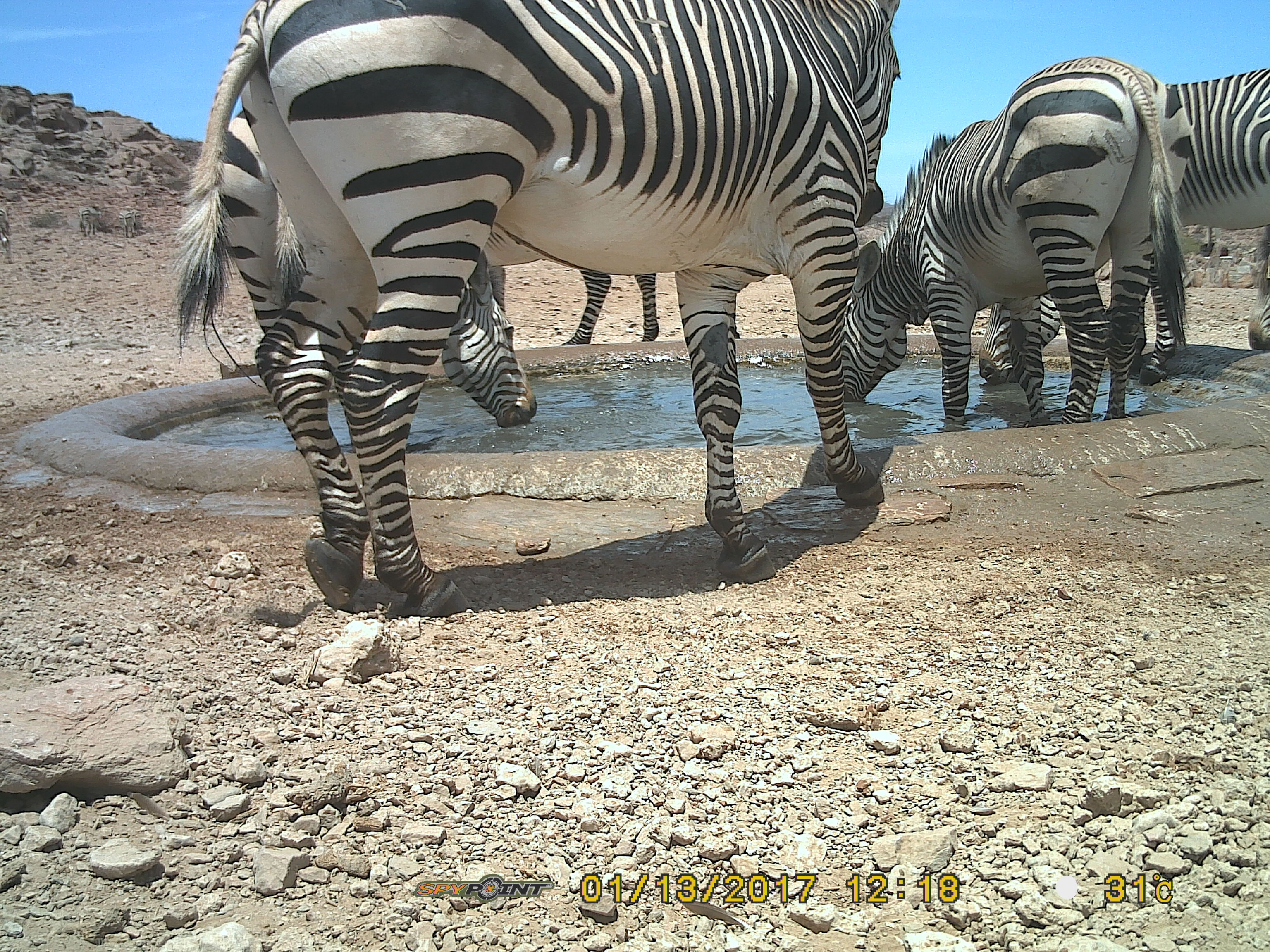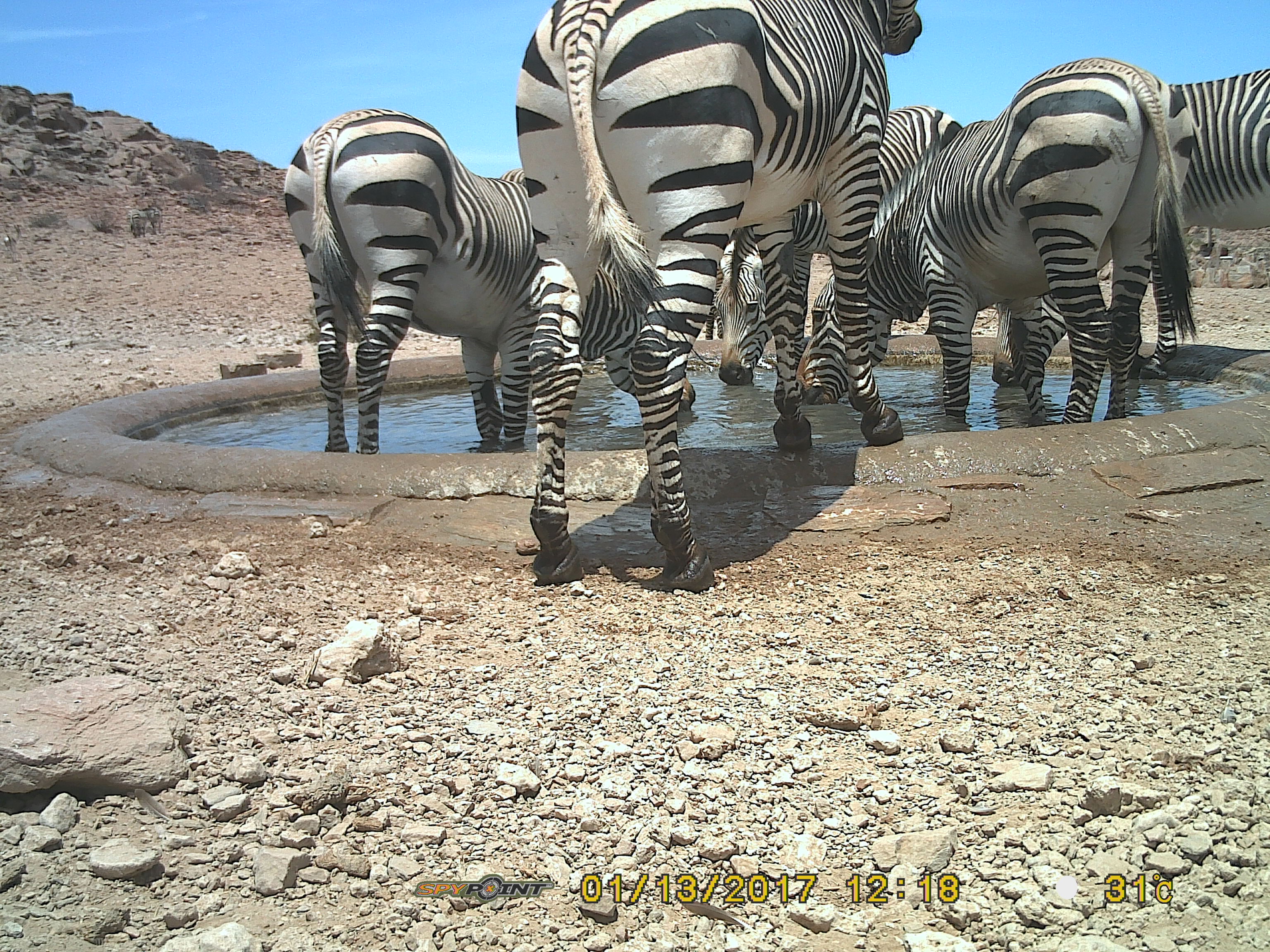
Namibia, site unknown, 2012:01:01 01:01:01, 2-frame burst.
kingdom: Animalia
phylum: Chordata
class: Mammalia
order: Perissodactyla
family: Equidae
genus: Equus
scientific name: Equus zebra hartmannae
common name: hartmann's mountain zebra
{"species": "Equus zebra hartmannae (hartmann's mountain zebra)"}